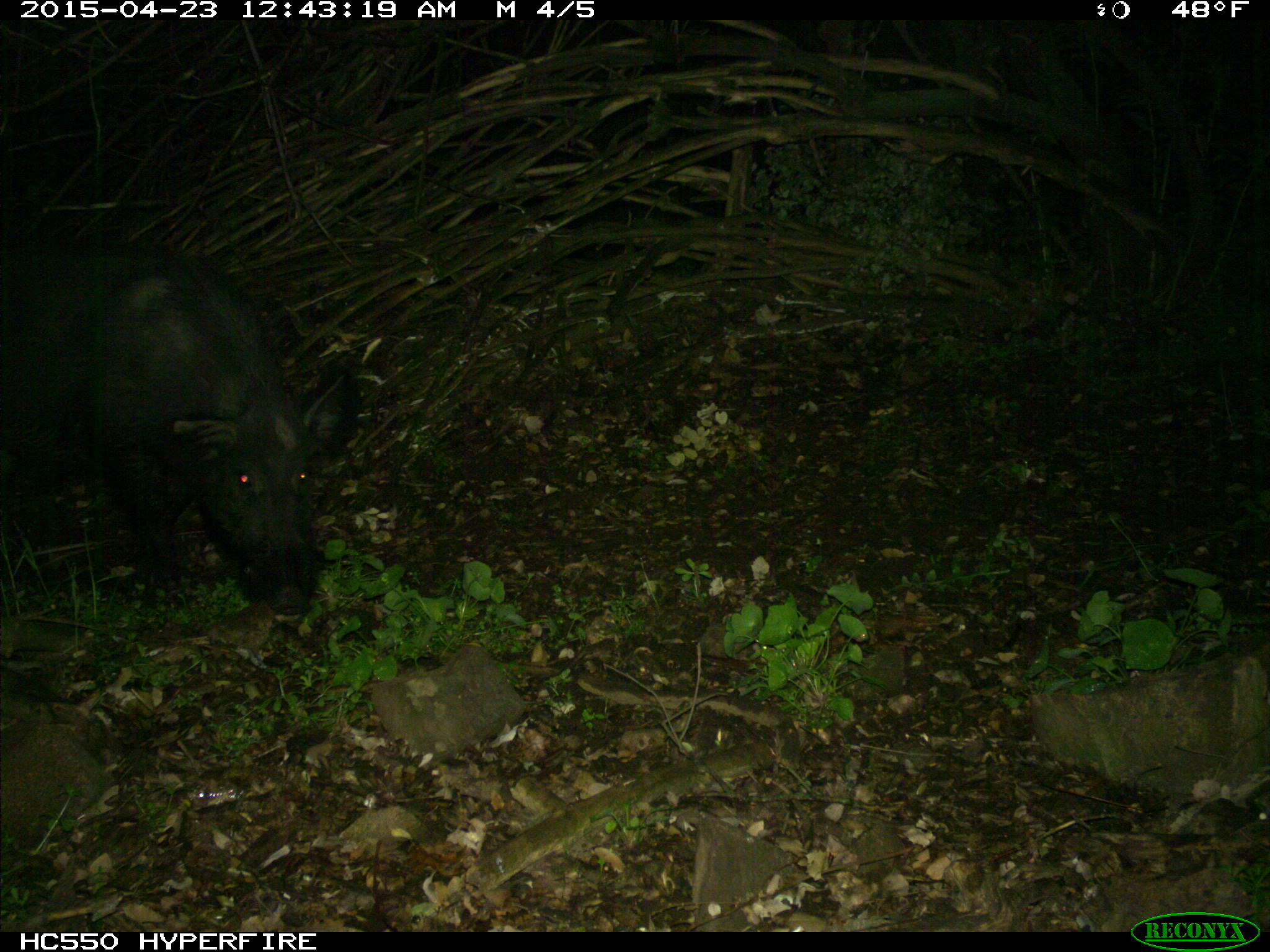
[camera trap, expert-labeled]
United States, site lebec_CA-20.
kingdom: Animalia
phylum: Chordata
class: Mammalia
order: Artiodactyla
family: Suidae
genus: Sus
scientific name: Sus scrofa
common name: wild boar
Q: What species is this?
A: Sus scrofa (wild boar).